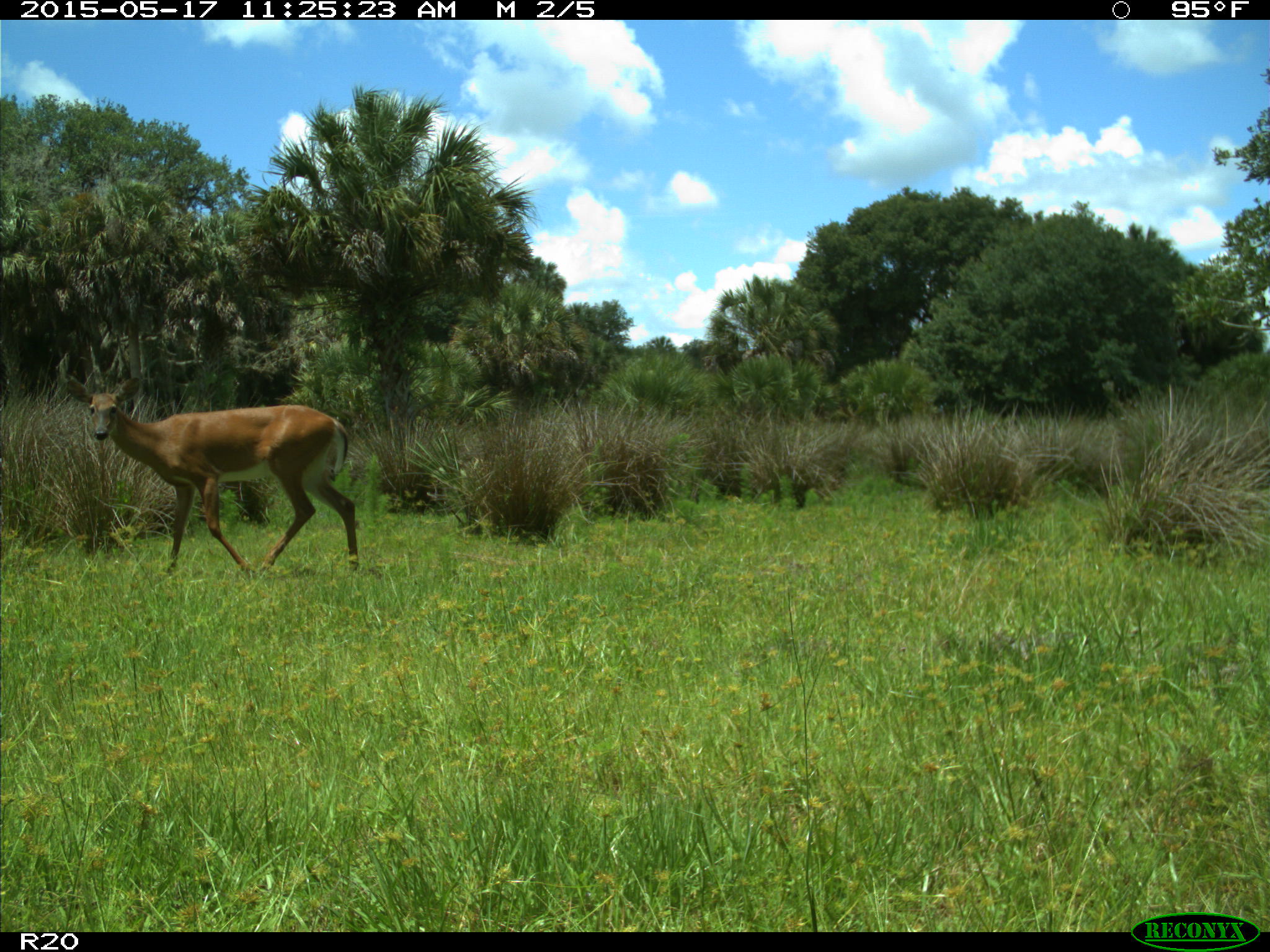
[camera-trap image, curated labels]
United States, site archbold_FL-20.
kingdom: Animalia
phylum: Chordata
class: Mammalia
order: Artiodactyla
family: Cervidae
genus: Odocoileus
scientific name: Odocoileus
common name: deer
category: unidentified deer